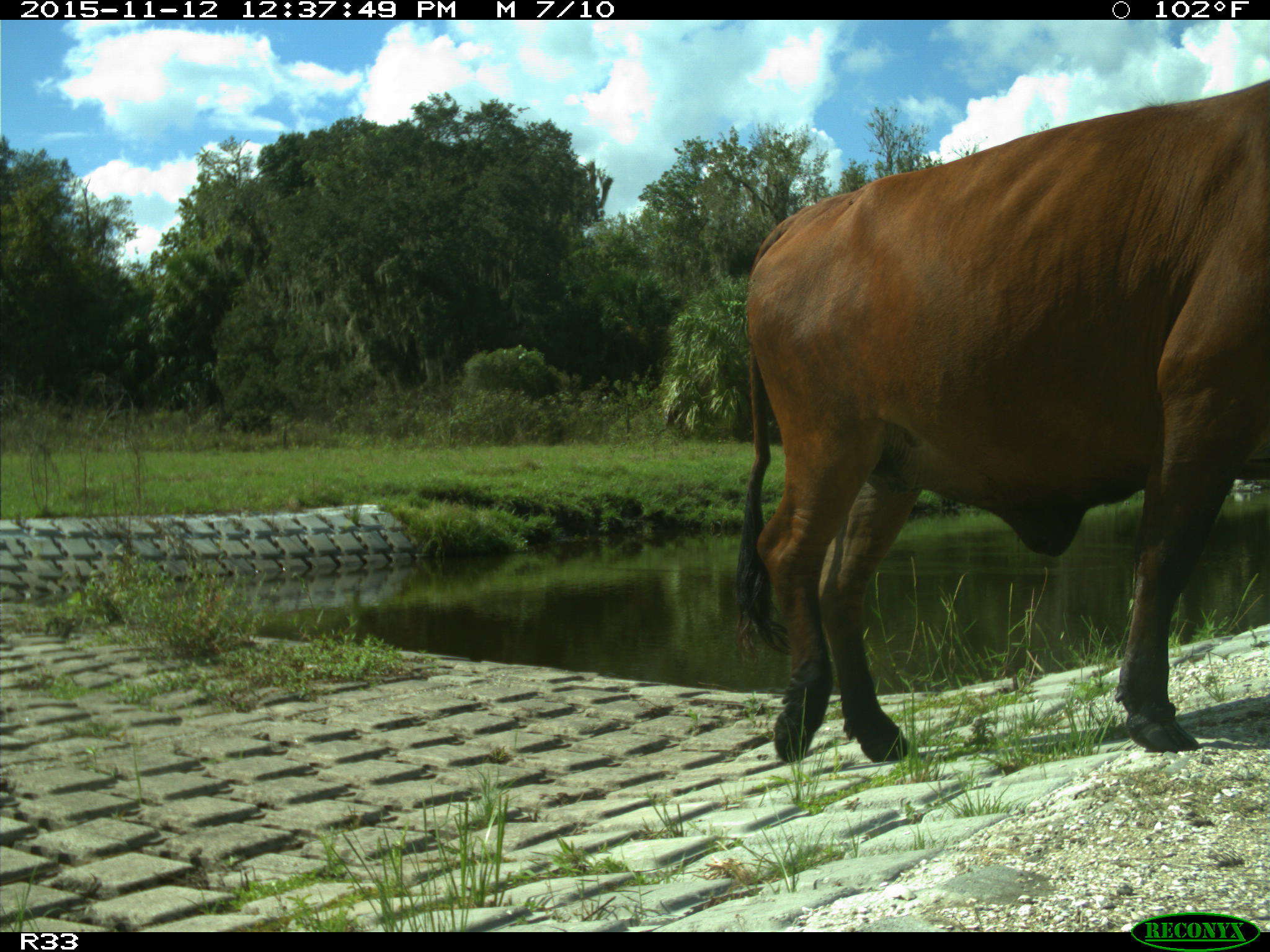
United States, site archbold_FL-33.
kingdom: Animalia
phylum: Chordata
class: Mammalia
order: Artiodactyla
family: Bovidae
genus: Bos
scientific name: Bos taurus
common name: domestic cow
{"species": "Bos taurus (domestic cow)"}